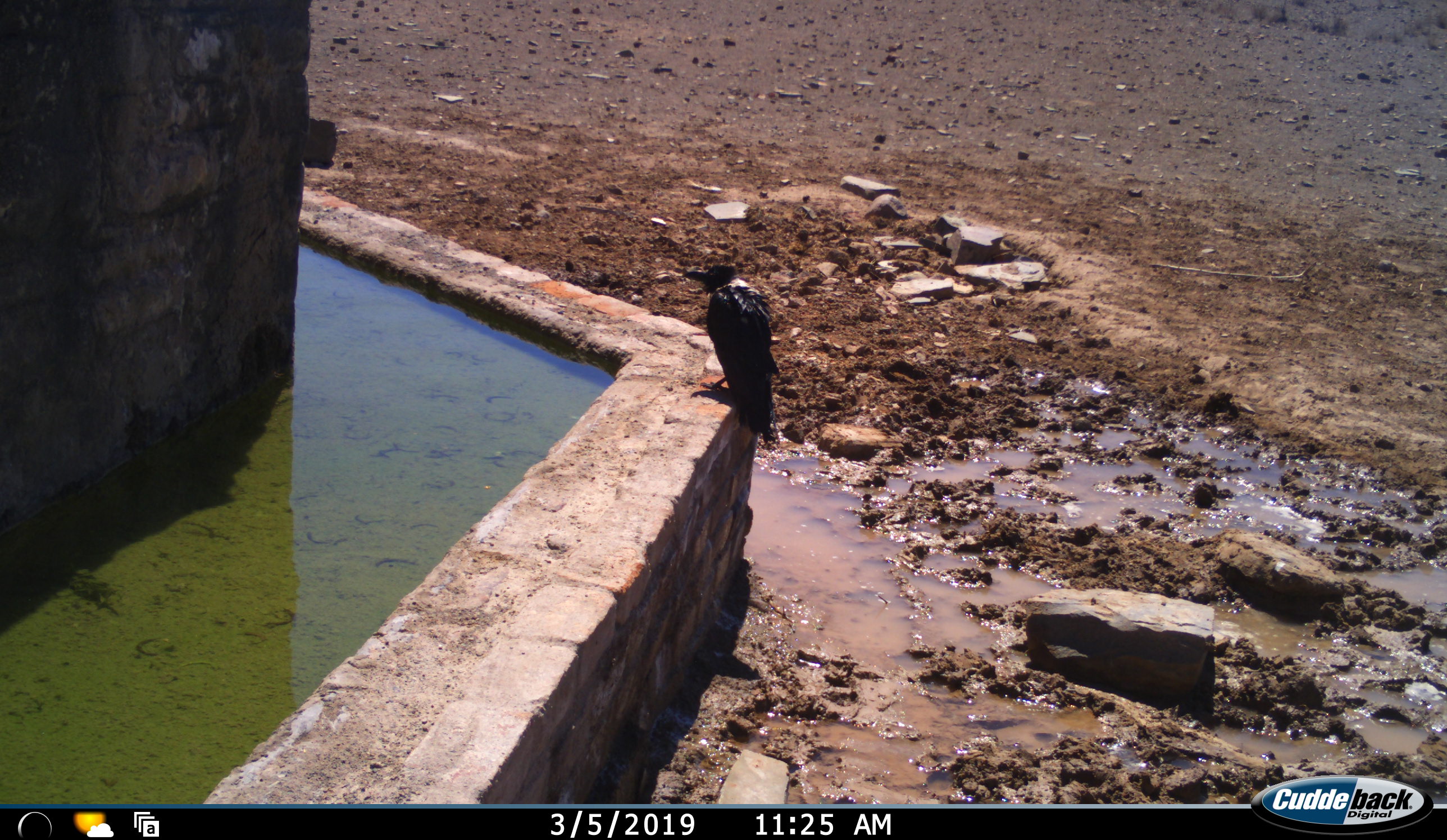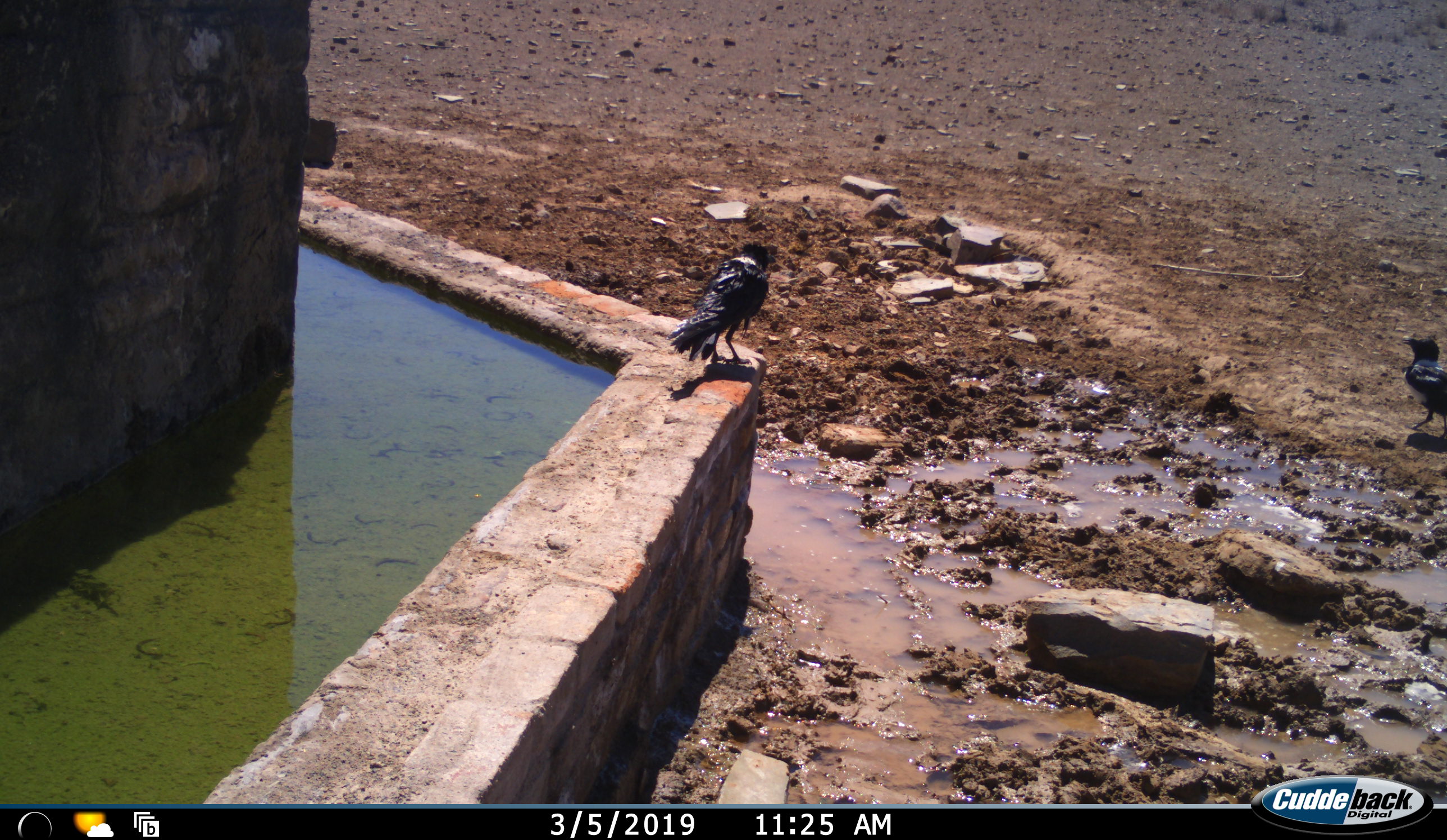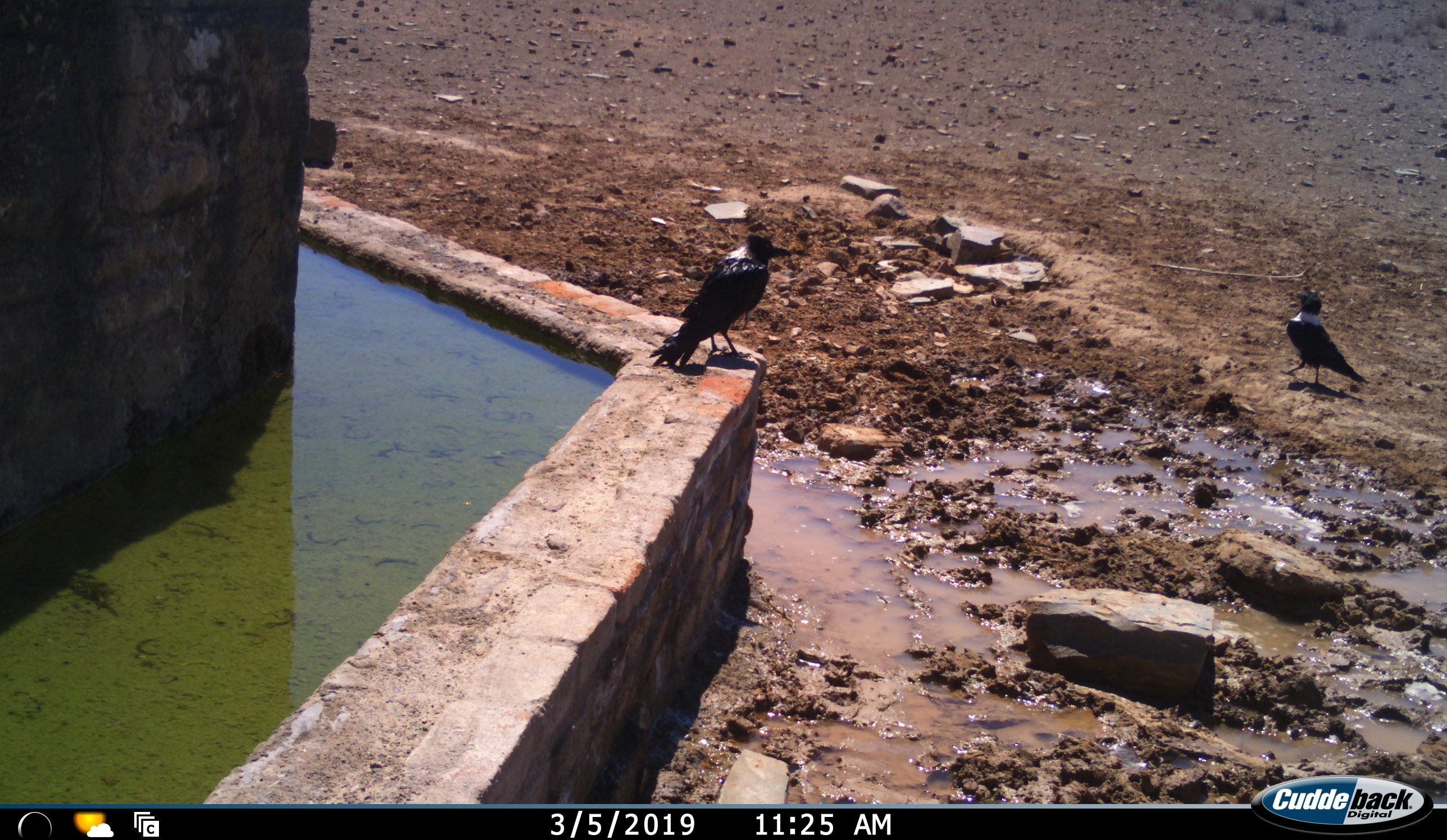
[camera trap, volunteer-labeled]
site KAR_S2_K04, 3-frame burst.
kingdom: Animalia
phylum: Chordata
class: Aves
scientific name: Aves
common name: bird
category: birdother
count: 2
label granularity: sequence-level